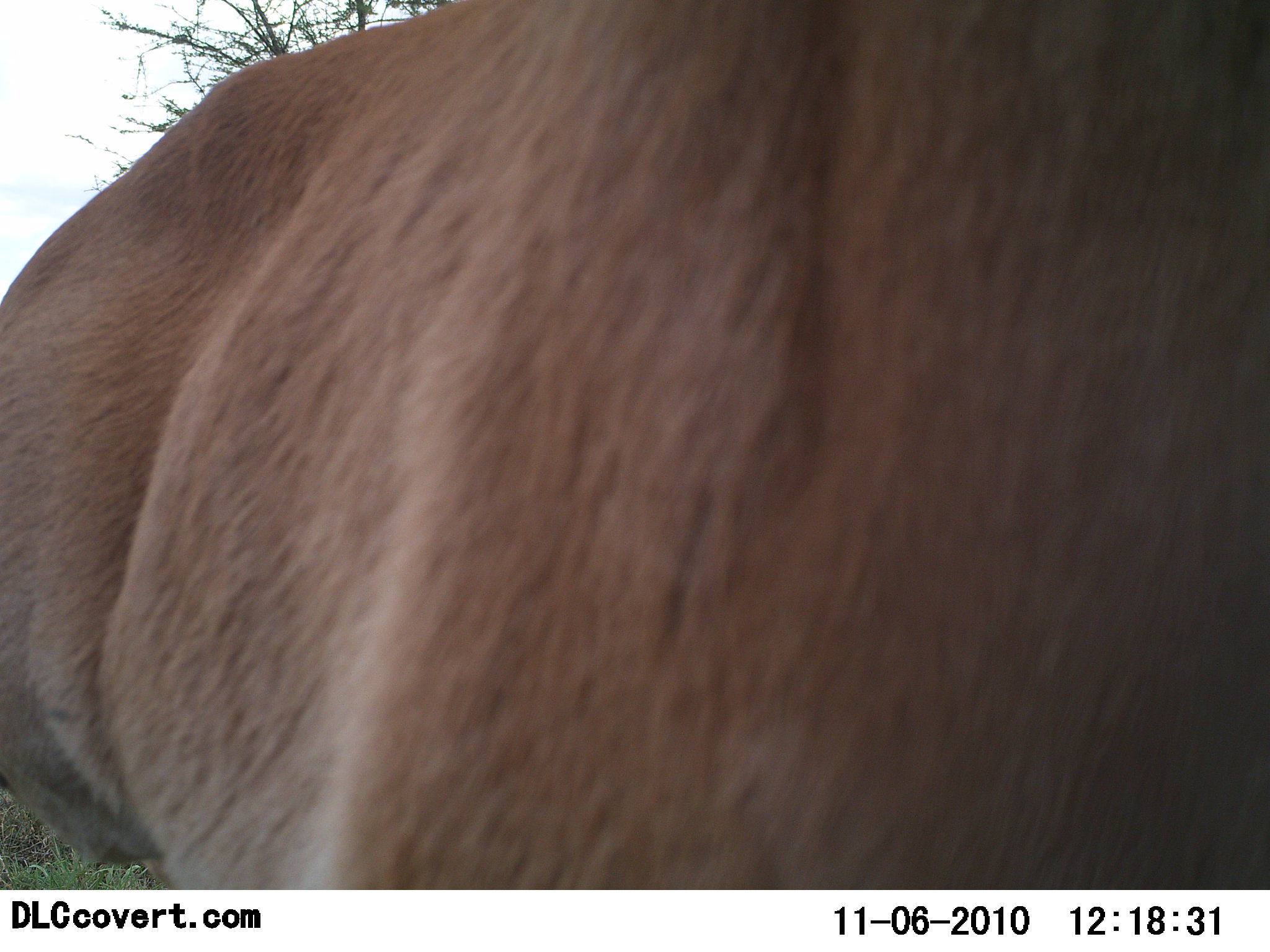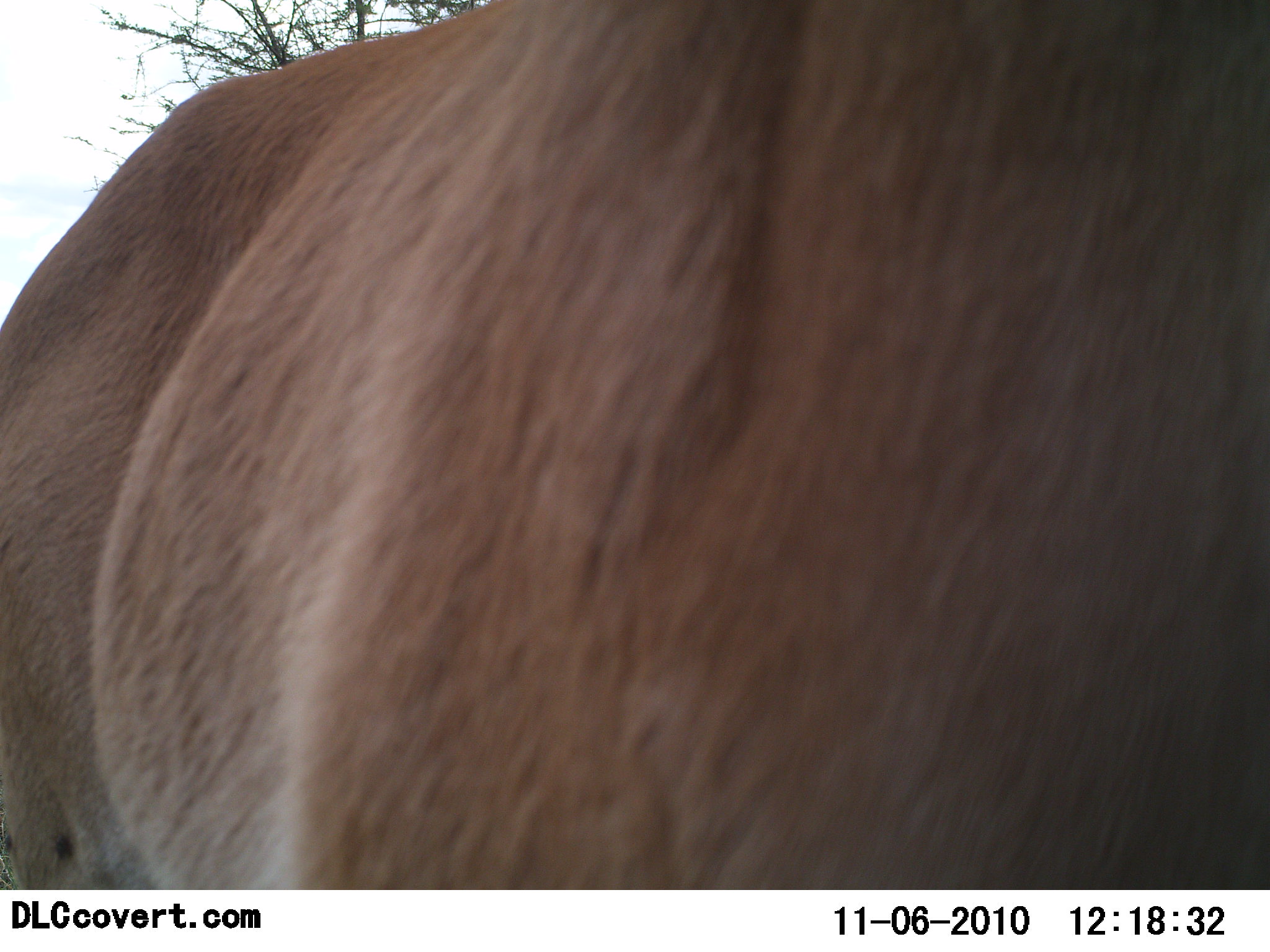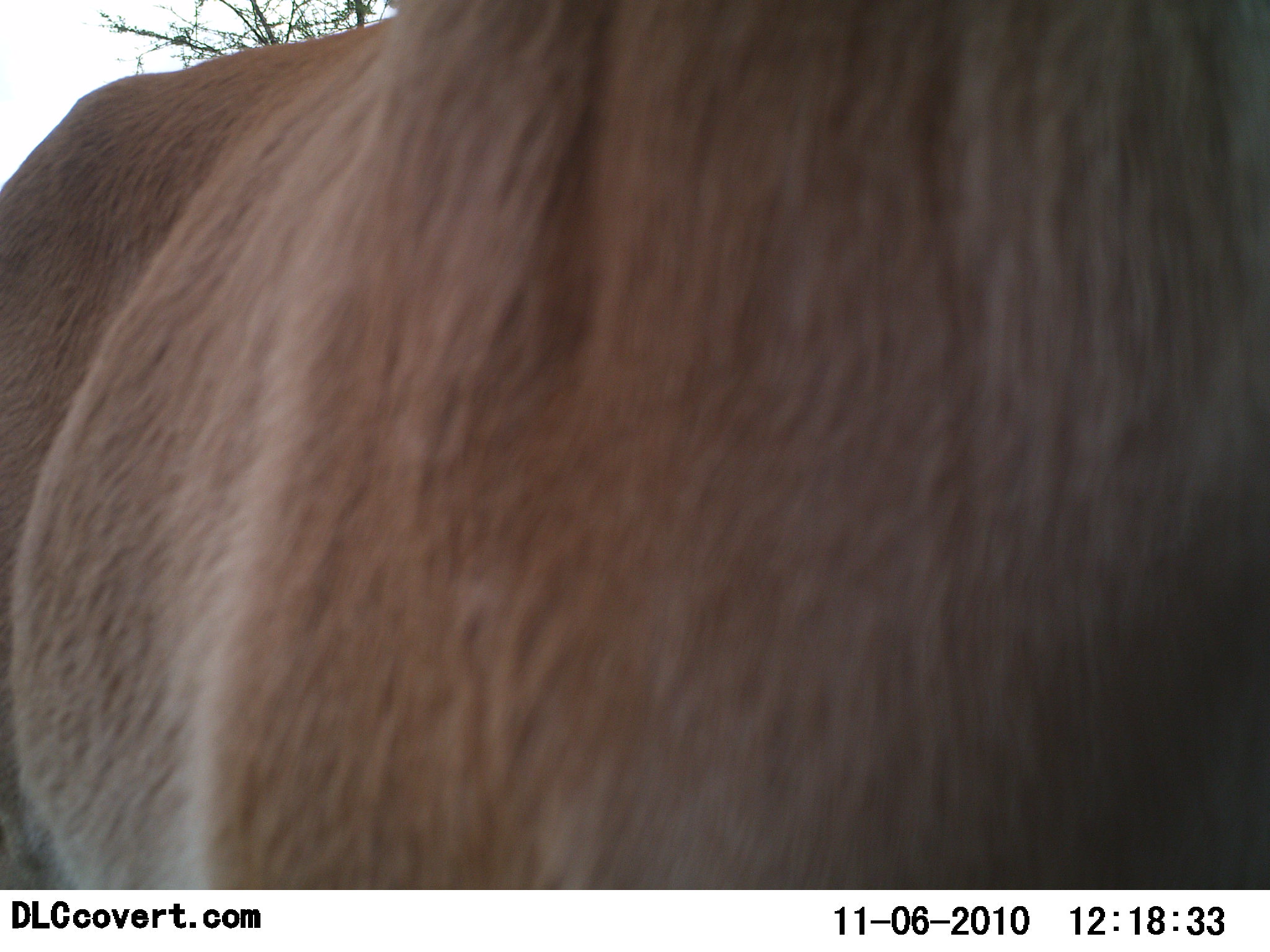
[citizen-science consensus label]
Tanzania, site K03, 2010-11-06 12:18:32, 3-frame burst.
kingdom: Animalia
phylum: Chordata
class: Mammalia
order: Artiodactyla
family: Bovidae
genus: Tragelaphus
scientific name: Tragelaphus oryx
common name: eland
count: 1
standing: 75%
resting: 0%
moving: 25%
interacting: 0%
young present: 0%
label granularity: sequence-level